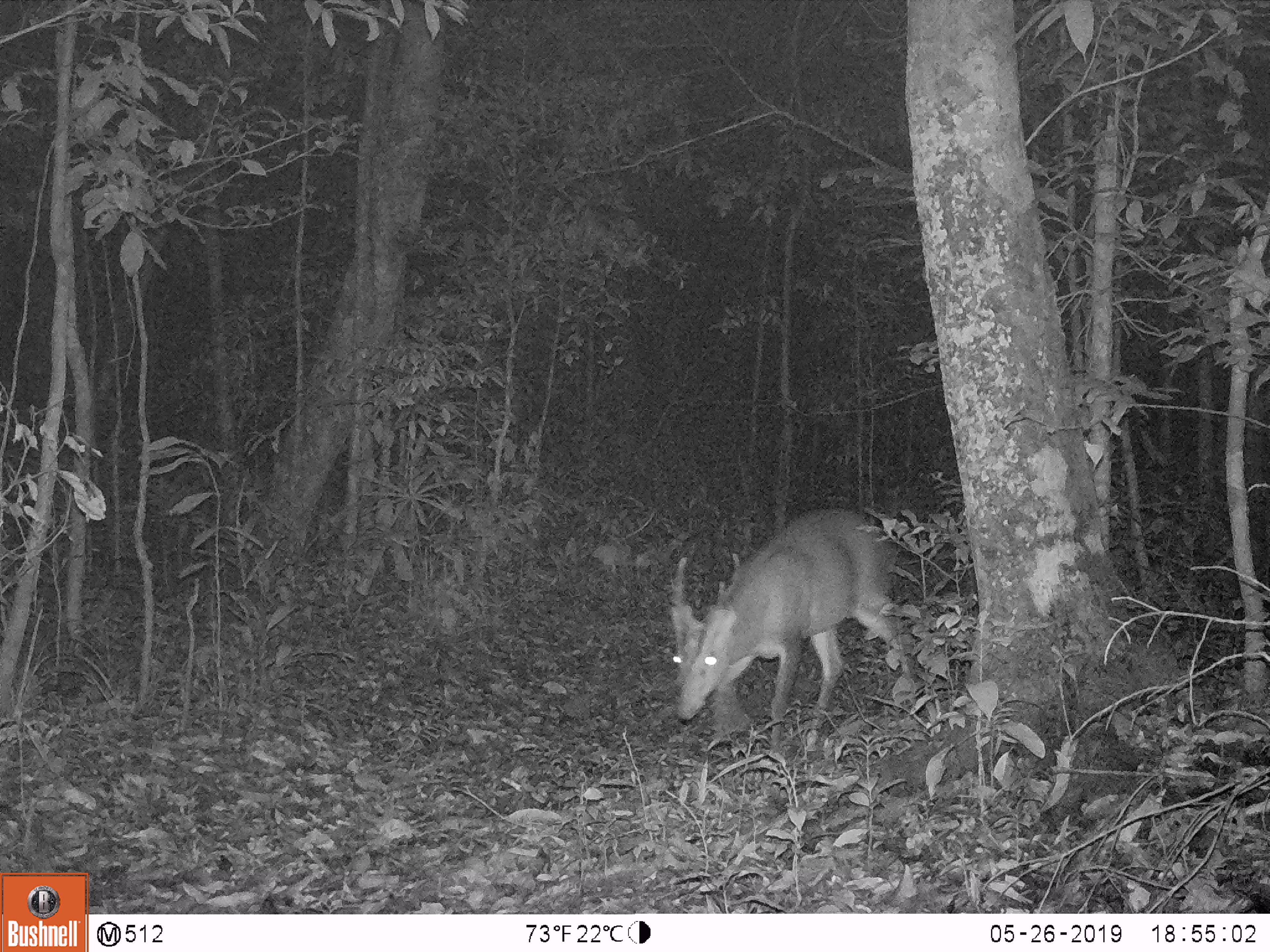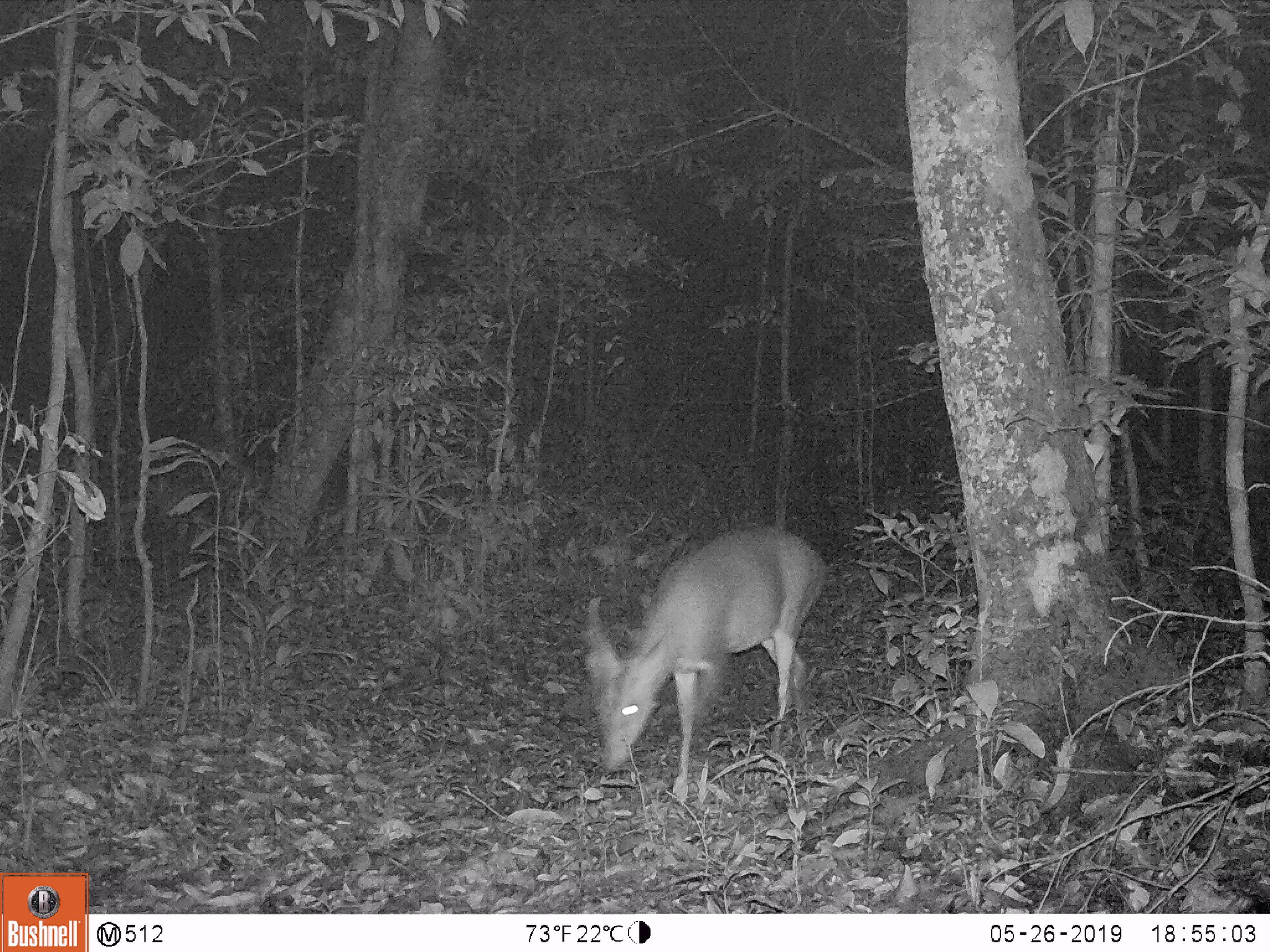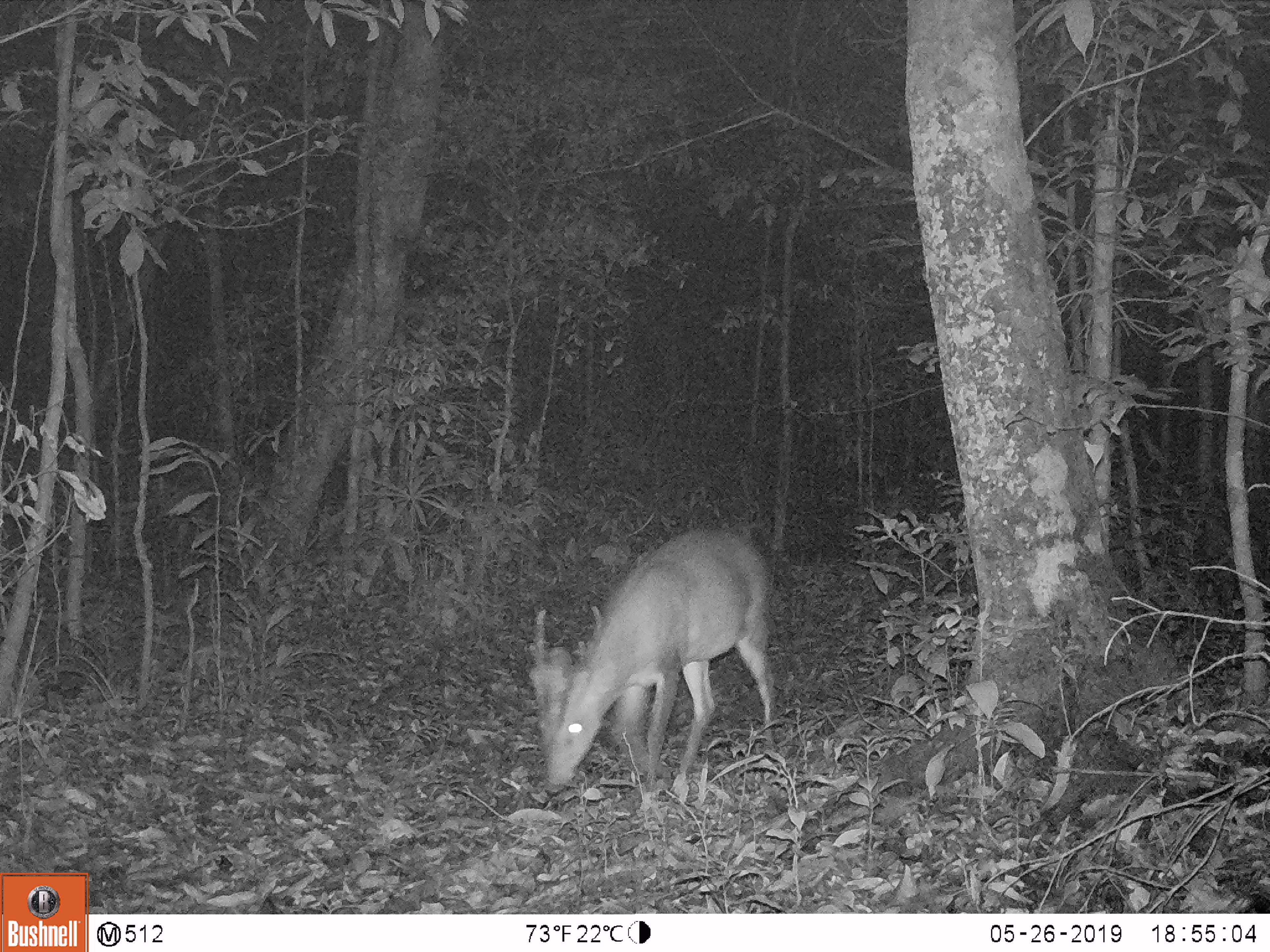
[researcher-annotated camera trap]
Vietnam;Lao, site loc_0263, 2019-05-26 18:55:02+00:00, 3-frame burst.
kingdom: Animalia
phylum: Chordata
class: Mammalia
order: Artiodactyla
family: Cervidae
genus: Muntiacus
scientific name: Muntiacus vuquangensis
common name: large-antlered muntjac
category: large antlered muntjac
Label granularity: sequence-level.